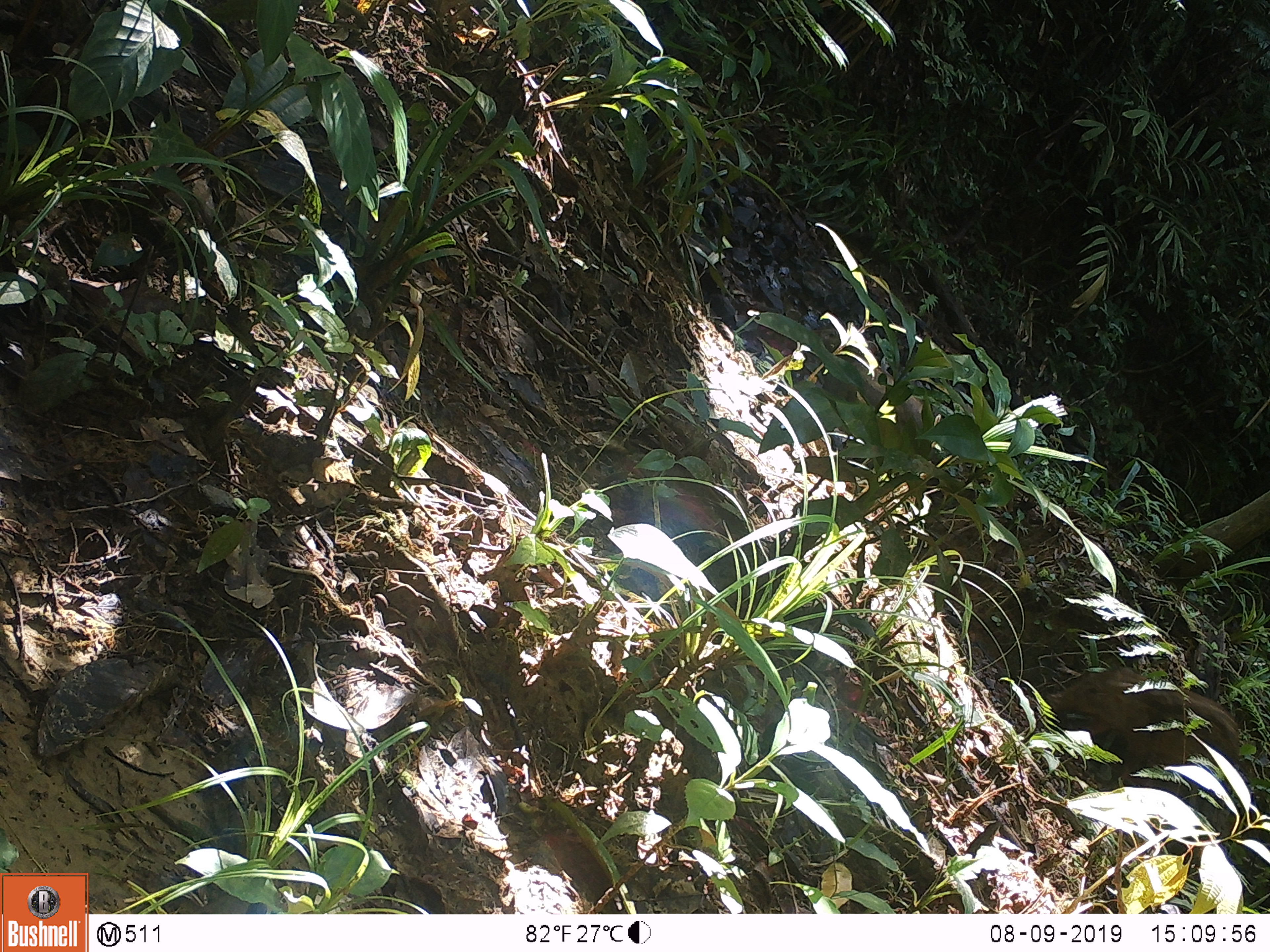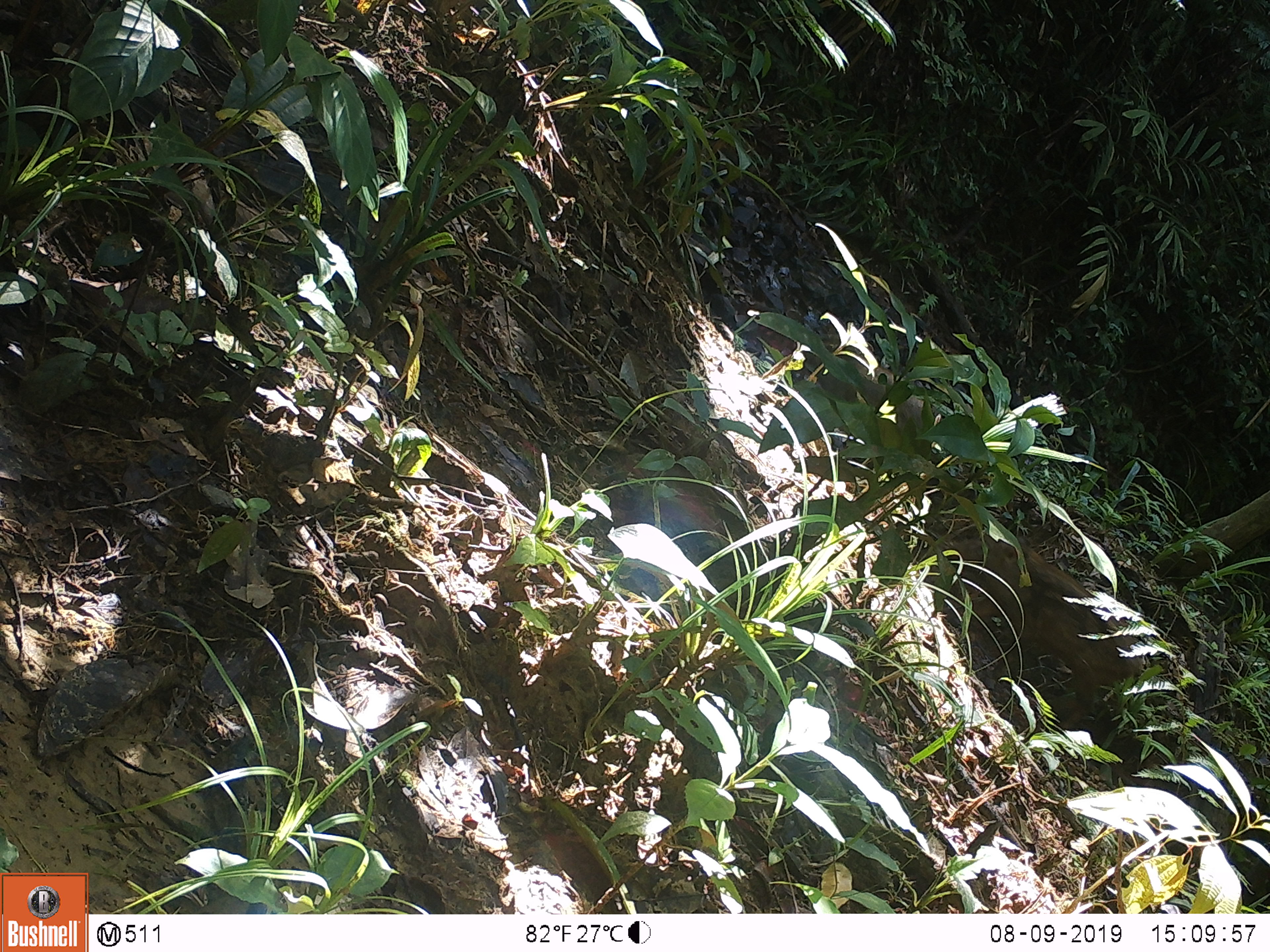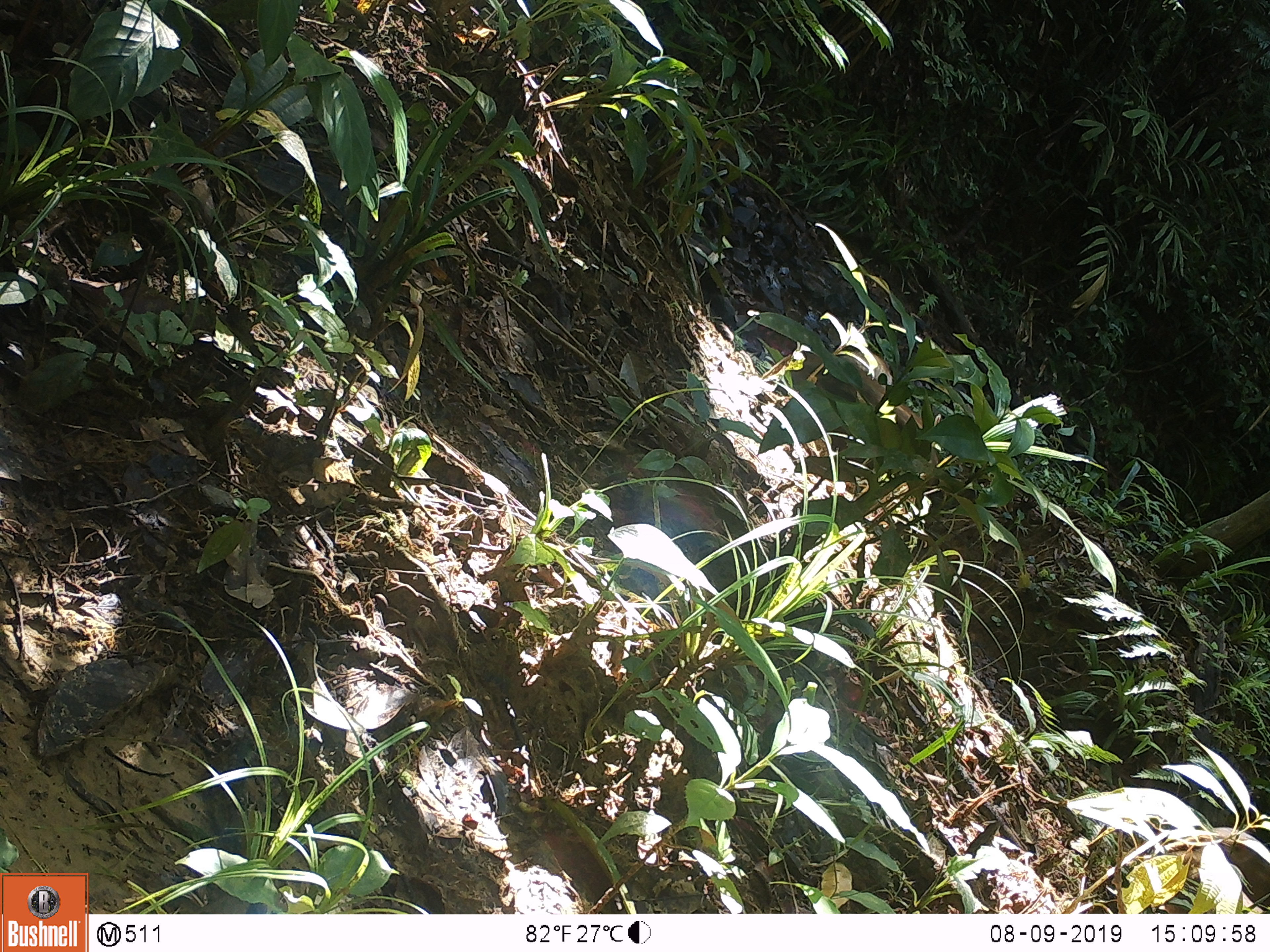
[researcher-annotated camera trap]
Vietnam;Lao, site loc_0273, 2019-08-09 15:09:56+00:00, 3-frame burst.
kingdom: Animalia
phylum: Chordata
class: Mammalia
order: Artiodactyla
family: Suidae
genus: Sus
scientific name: Sus scrofa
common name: eurasian wild pig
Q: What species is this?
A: Eurasian wild pig (Sus scrofa).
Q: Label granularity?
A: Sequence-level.